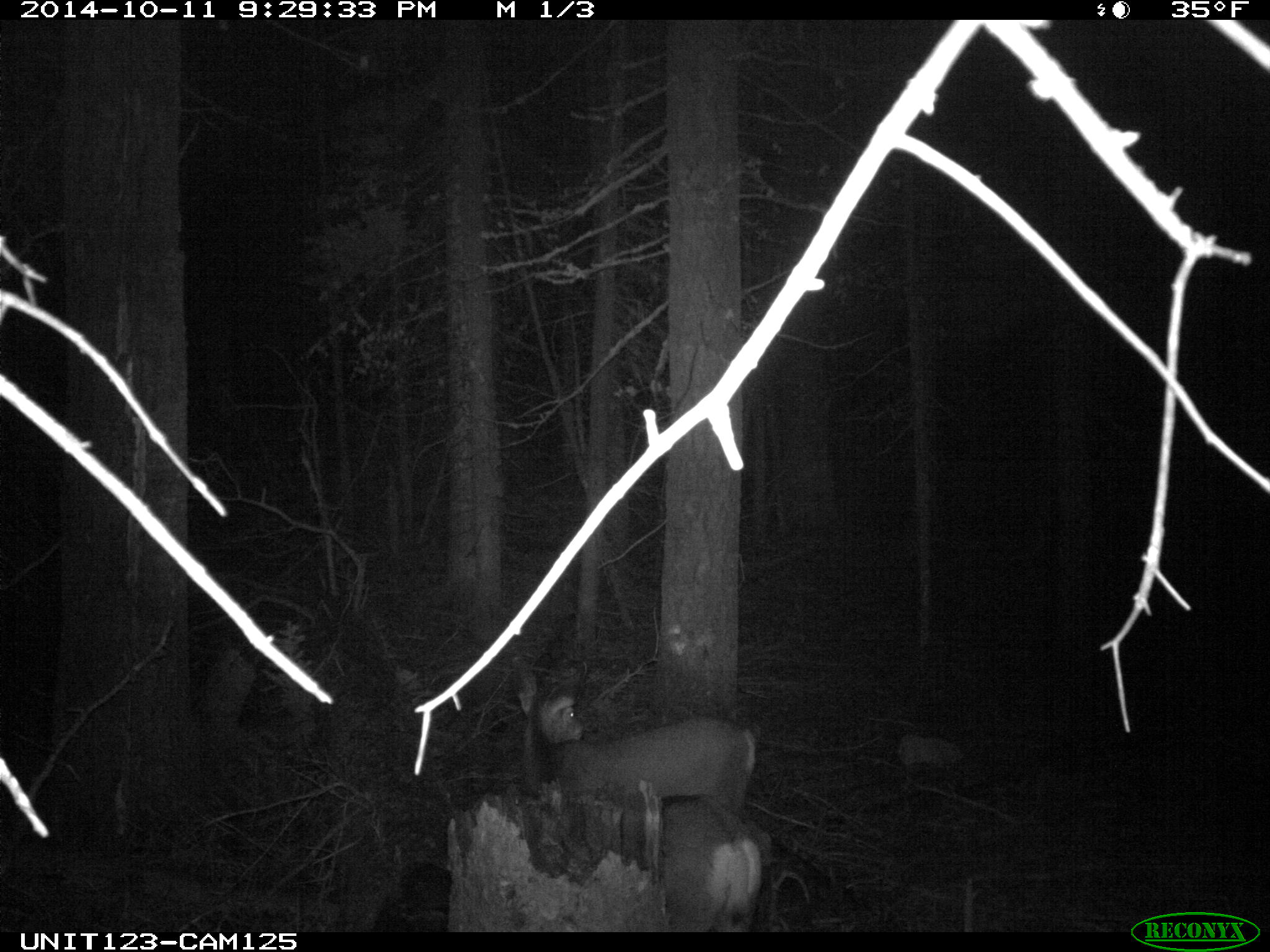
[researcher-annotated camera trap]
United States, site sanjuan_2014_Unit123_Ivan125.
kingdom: Animalia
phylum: Chordata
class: Mammalia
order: Artiodactyla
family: Cervidae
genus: Odocoileus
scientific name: Odocoileus hemionus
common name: mule deer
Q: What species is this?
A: Odocoileus hemionus (mule deer).